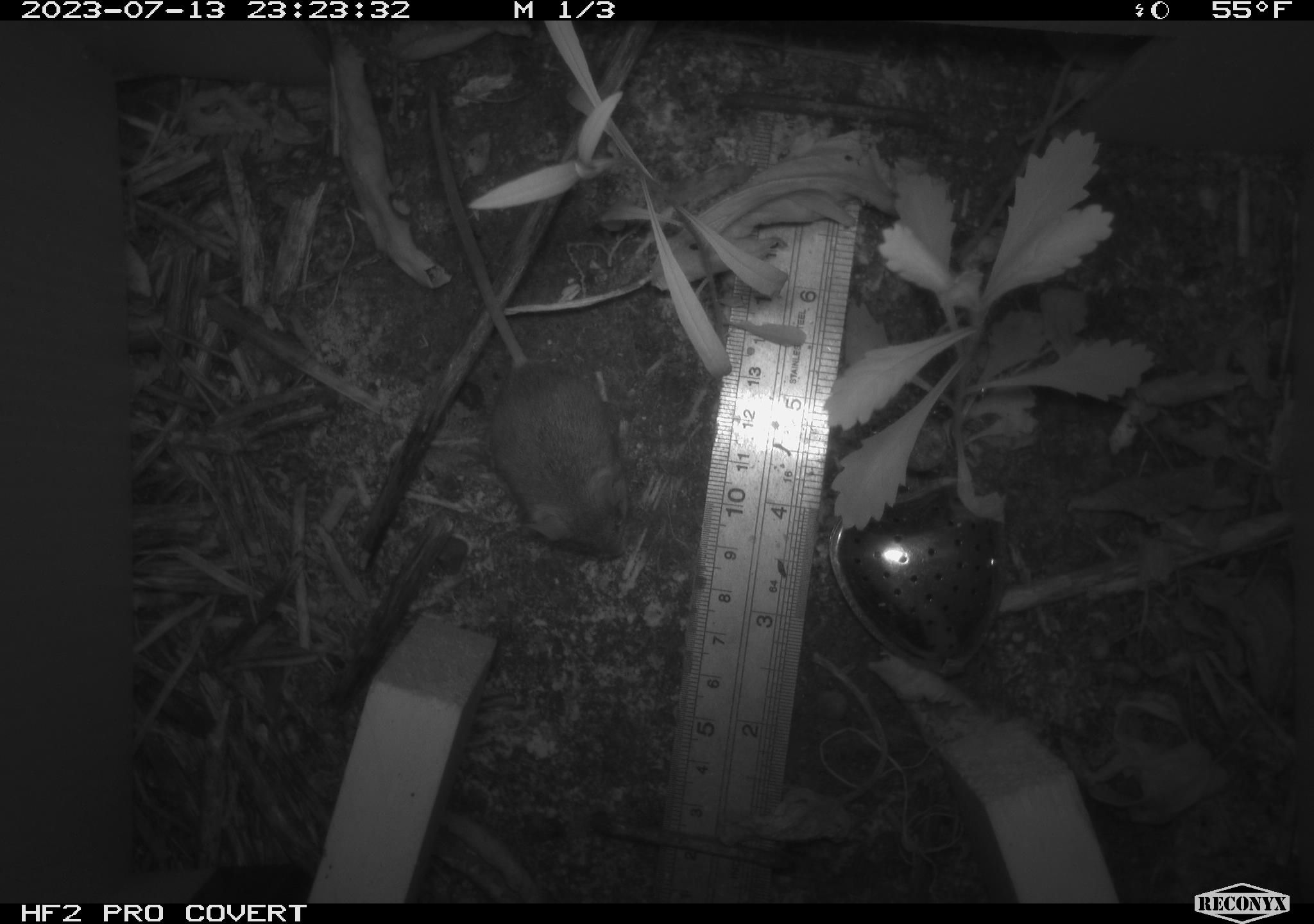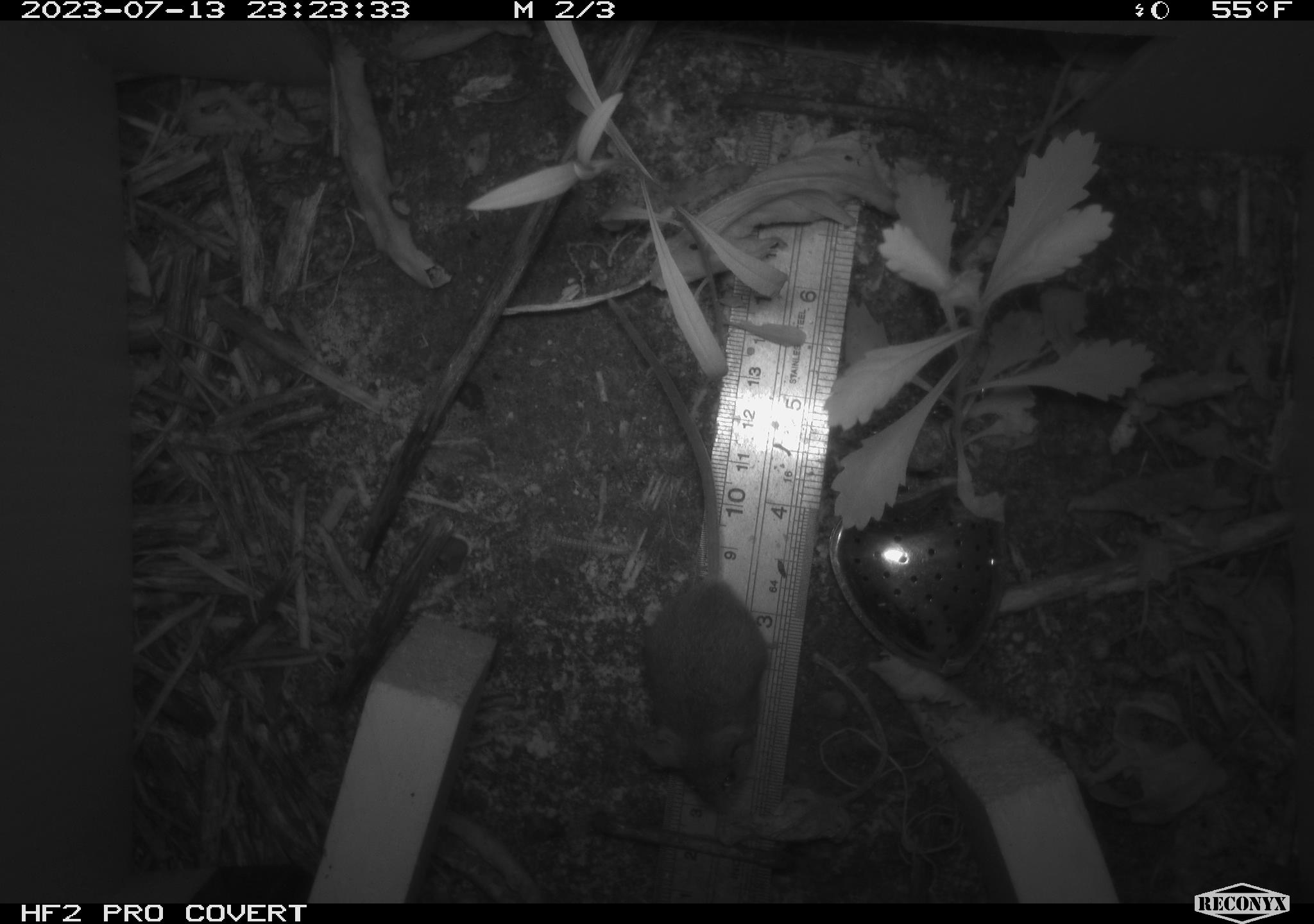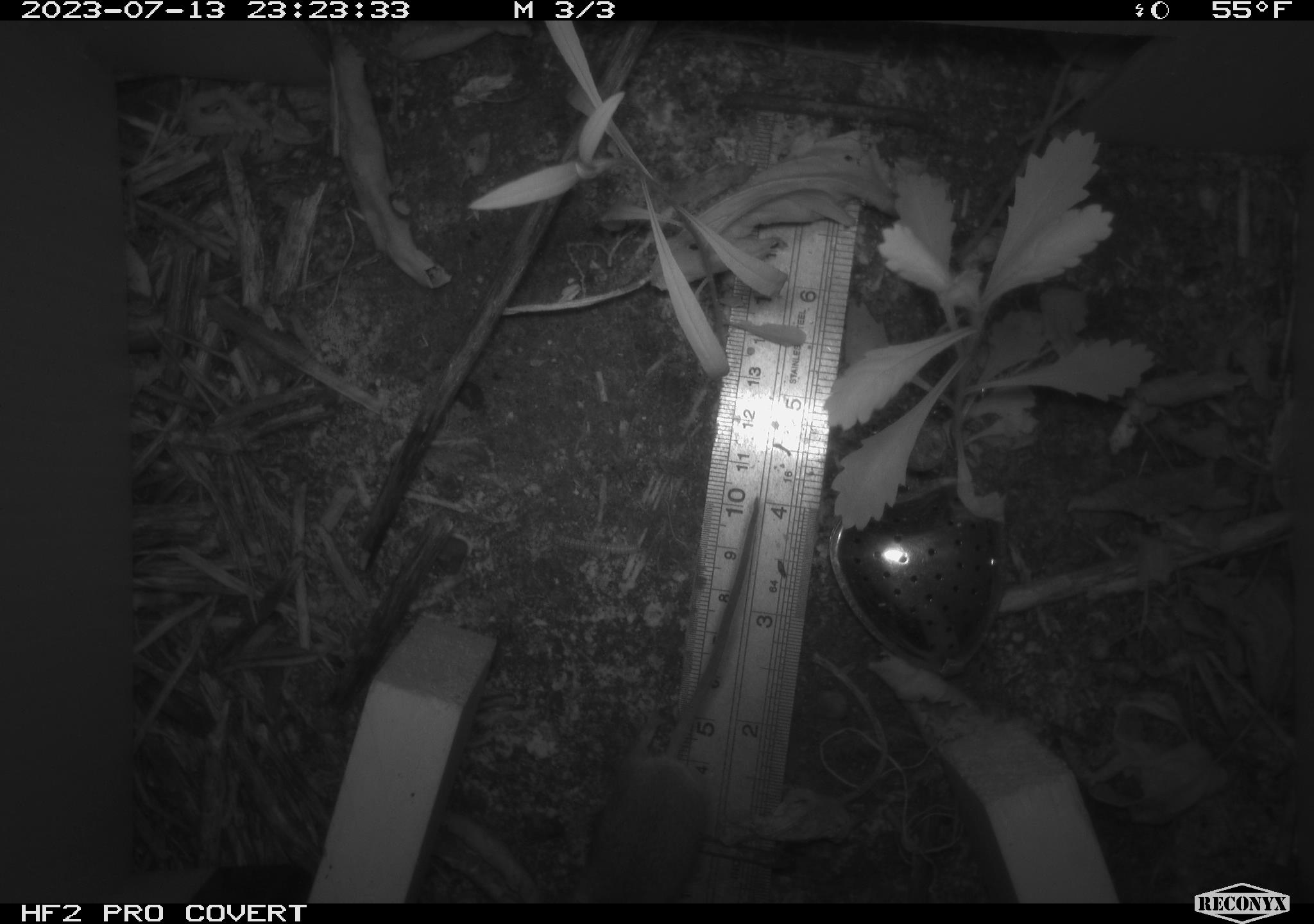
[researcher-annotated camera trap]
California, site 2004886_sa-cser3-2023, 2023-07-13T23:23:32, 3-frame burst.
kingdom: Animalia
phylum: Chordata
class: Mammalia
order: Rodentia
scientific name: Rodentia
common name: mouse species